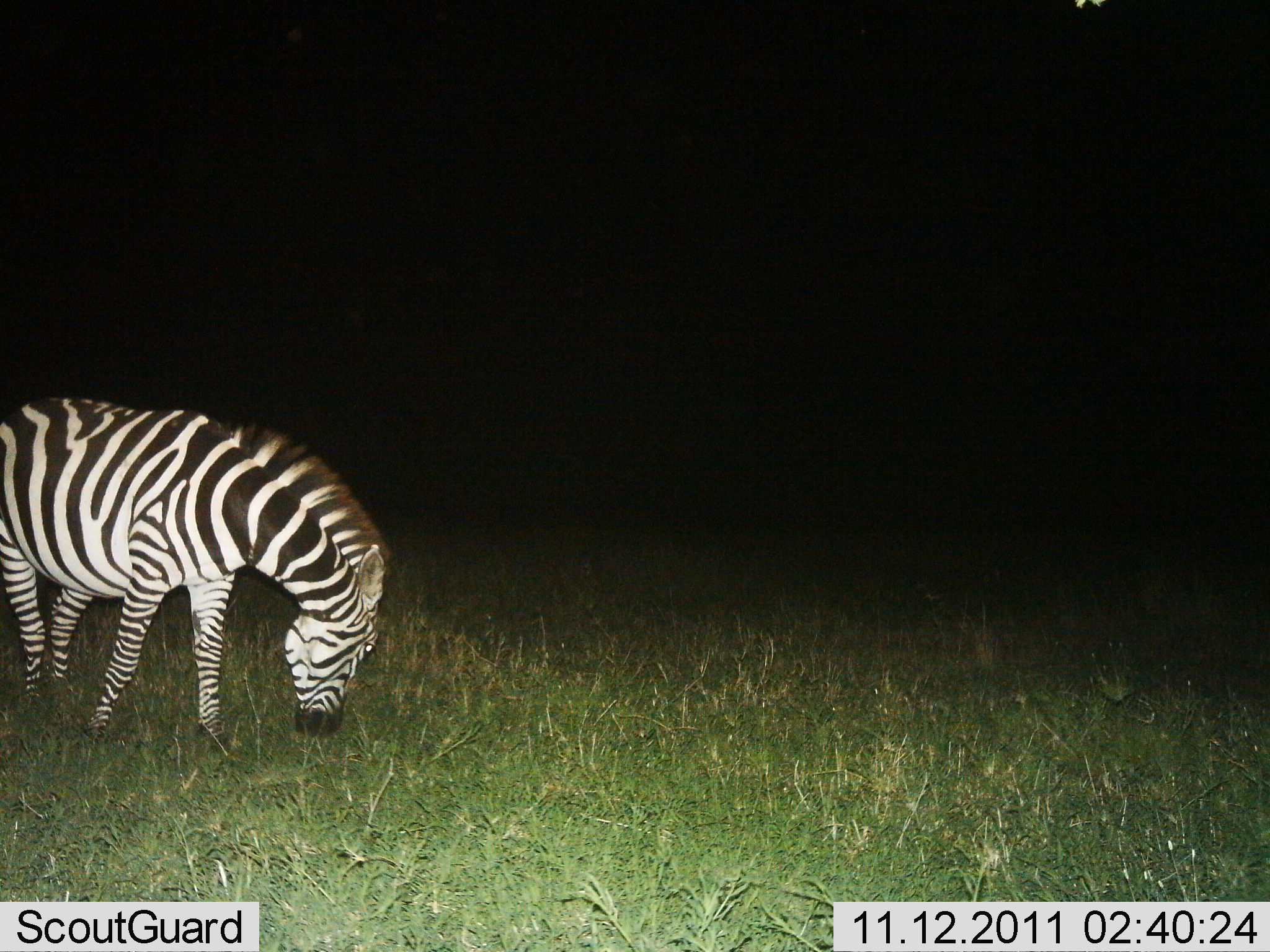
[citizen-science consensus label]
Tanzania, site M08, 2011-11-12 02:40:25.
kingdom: Animalia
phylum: Chordata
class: Mammalia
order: Perissodactyla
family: Equidae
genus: Equus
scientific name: Equus quagga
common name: plains zebra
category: zebra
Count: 1.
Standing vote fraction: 33%.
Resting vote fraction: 0%.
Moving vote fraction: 0%.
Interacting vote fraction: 0%.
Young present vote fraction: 0%.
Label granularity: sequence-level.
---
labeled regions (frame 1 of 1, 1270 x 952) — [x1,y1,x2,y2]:
animal: [0,395,398,753]